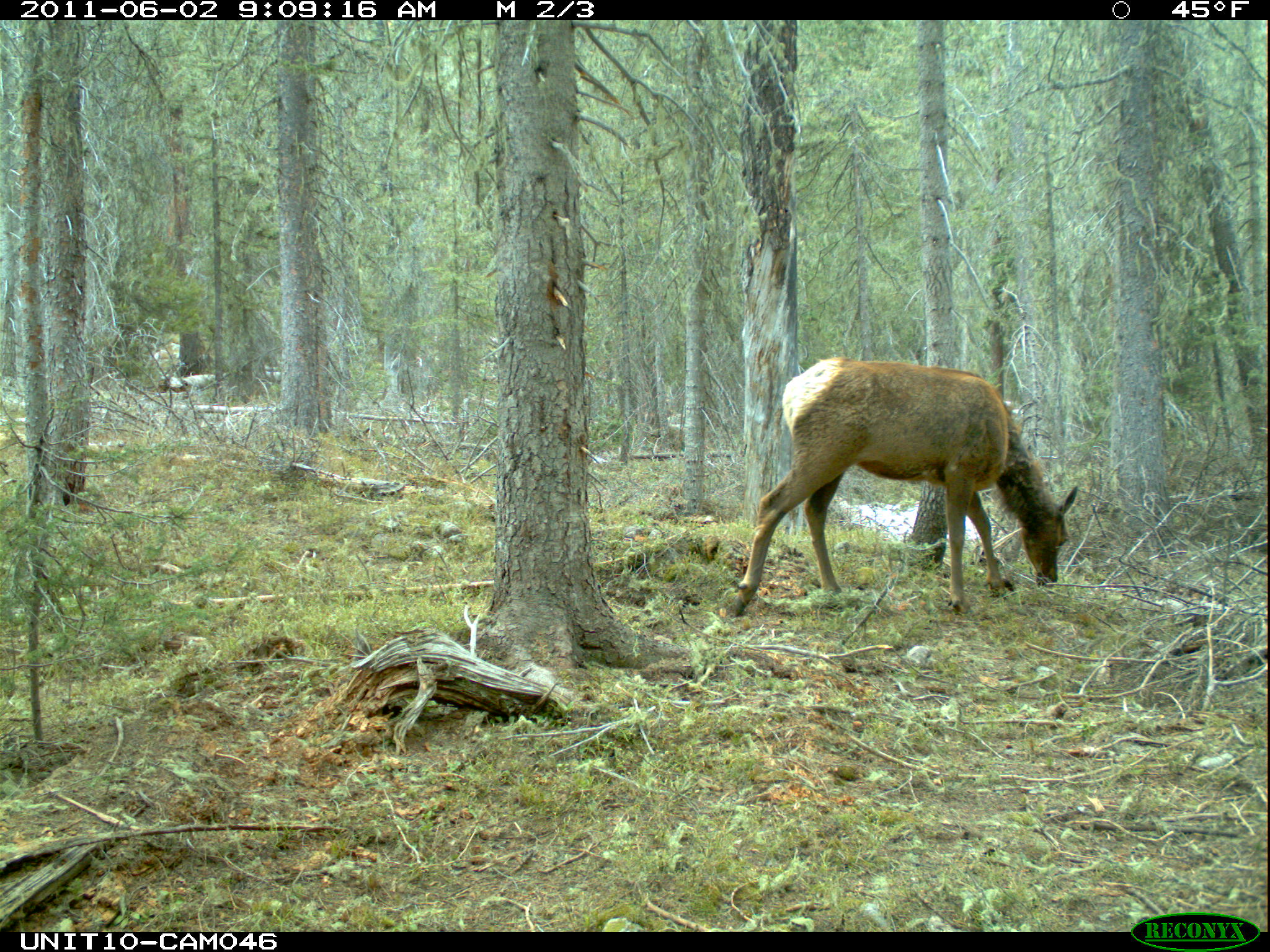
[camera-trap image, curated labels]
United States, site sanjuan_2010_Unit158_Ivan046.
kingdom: Animalia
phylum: Chordata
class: Mammalia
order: Artiodactyla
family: Cervidae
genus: Cervus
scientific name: Cervus elaphus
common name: red deer